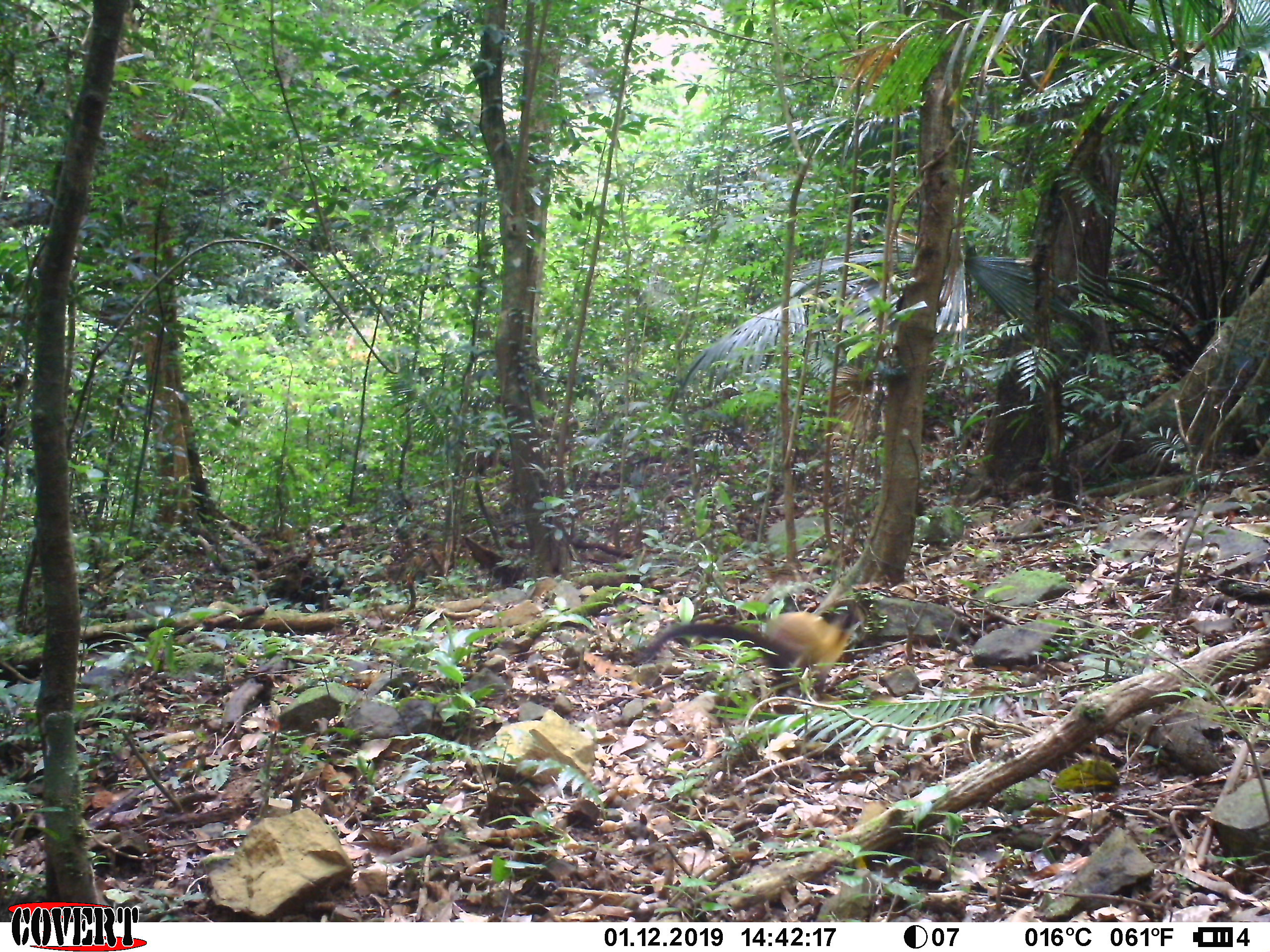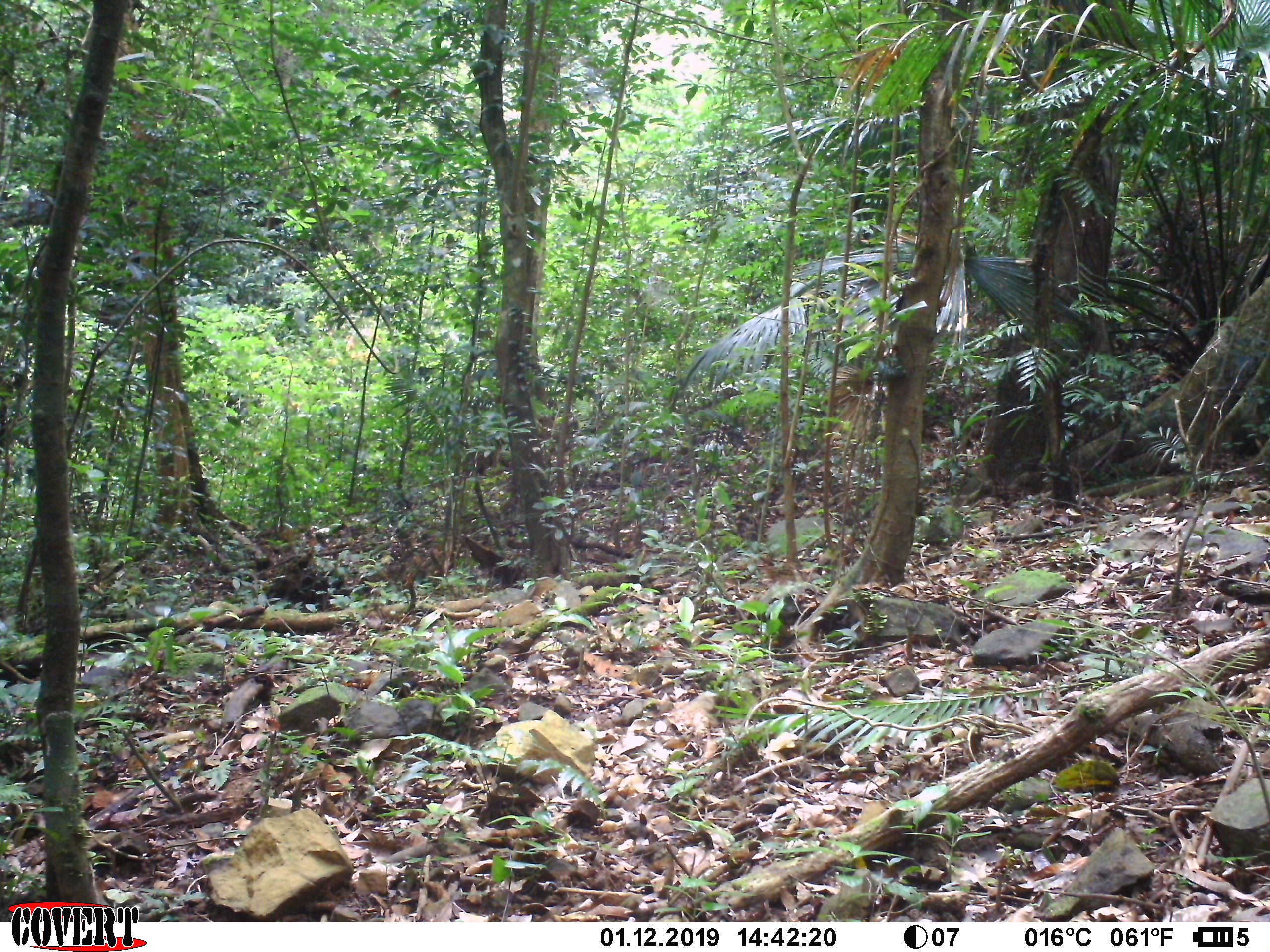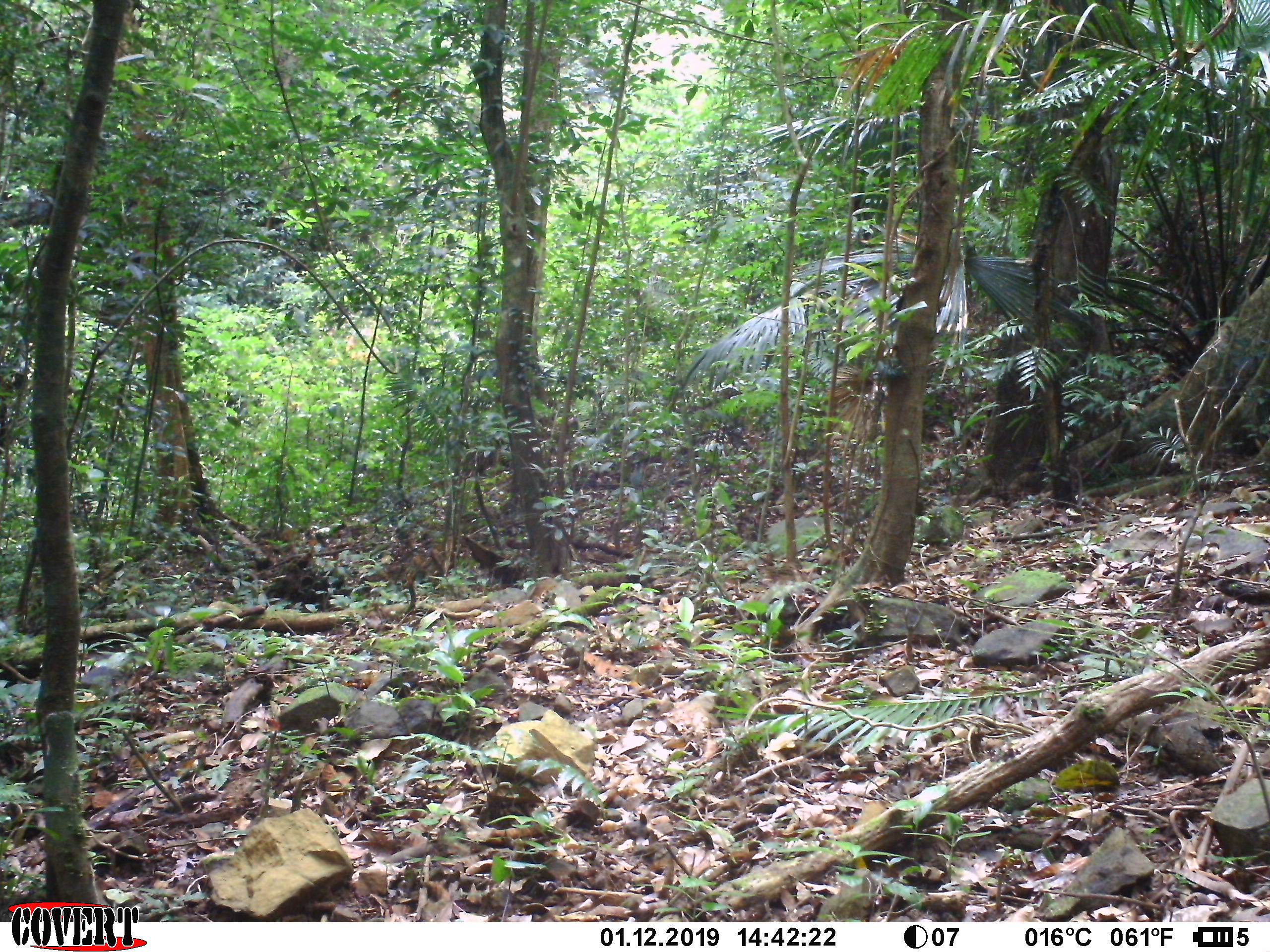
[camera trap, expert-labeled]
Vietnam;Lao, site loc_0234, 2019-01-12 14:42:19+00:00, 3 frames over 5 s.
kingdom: Animalia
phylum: Chordata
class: Mammalia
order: Carnivora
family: Mustelidae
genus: Martes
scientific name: Martes flavigula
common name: yellow-throated marten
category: yellow throated marten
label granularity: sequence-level